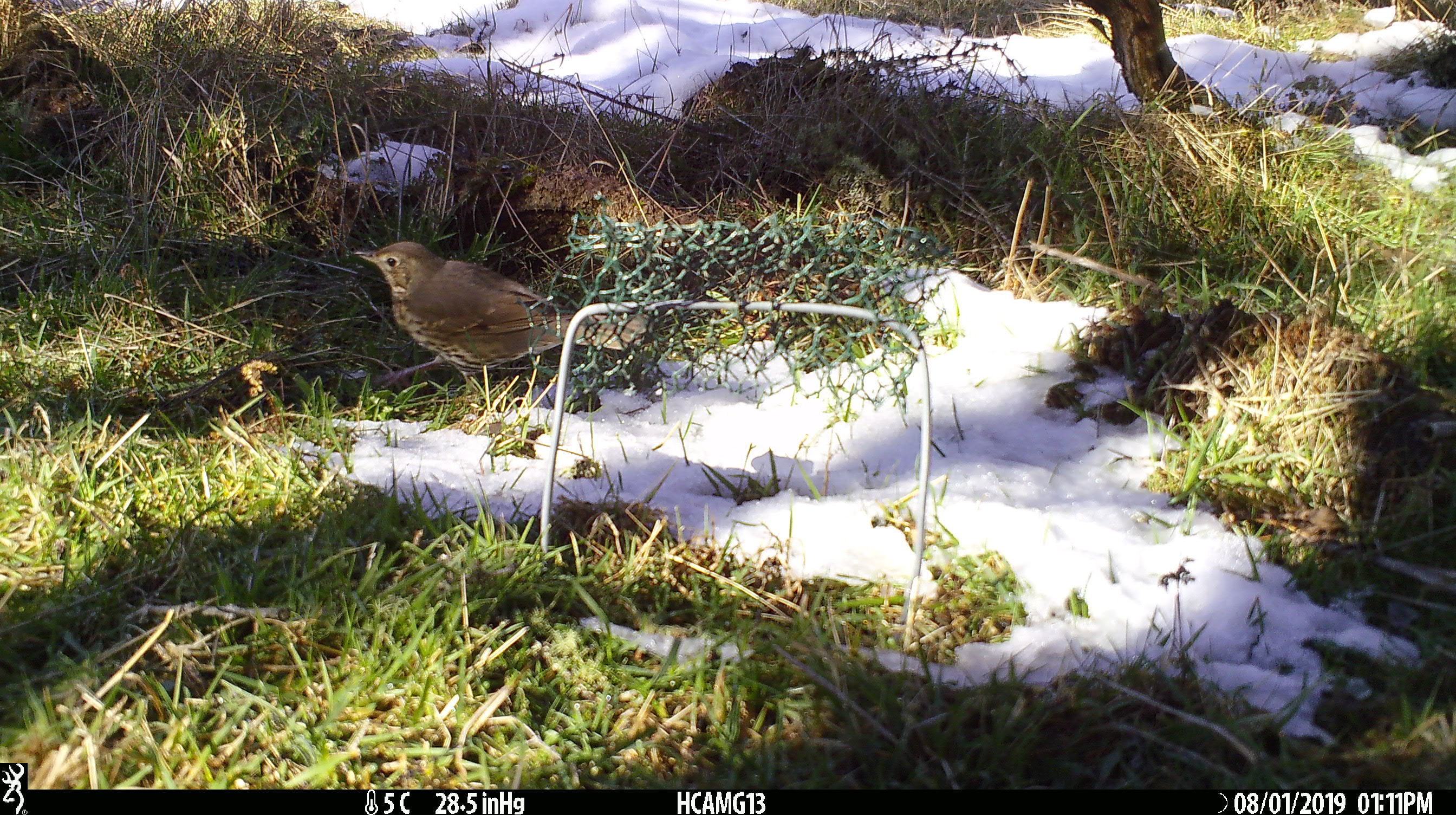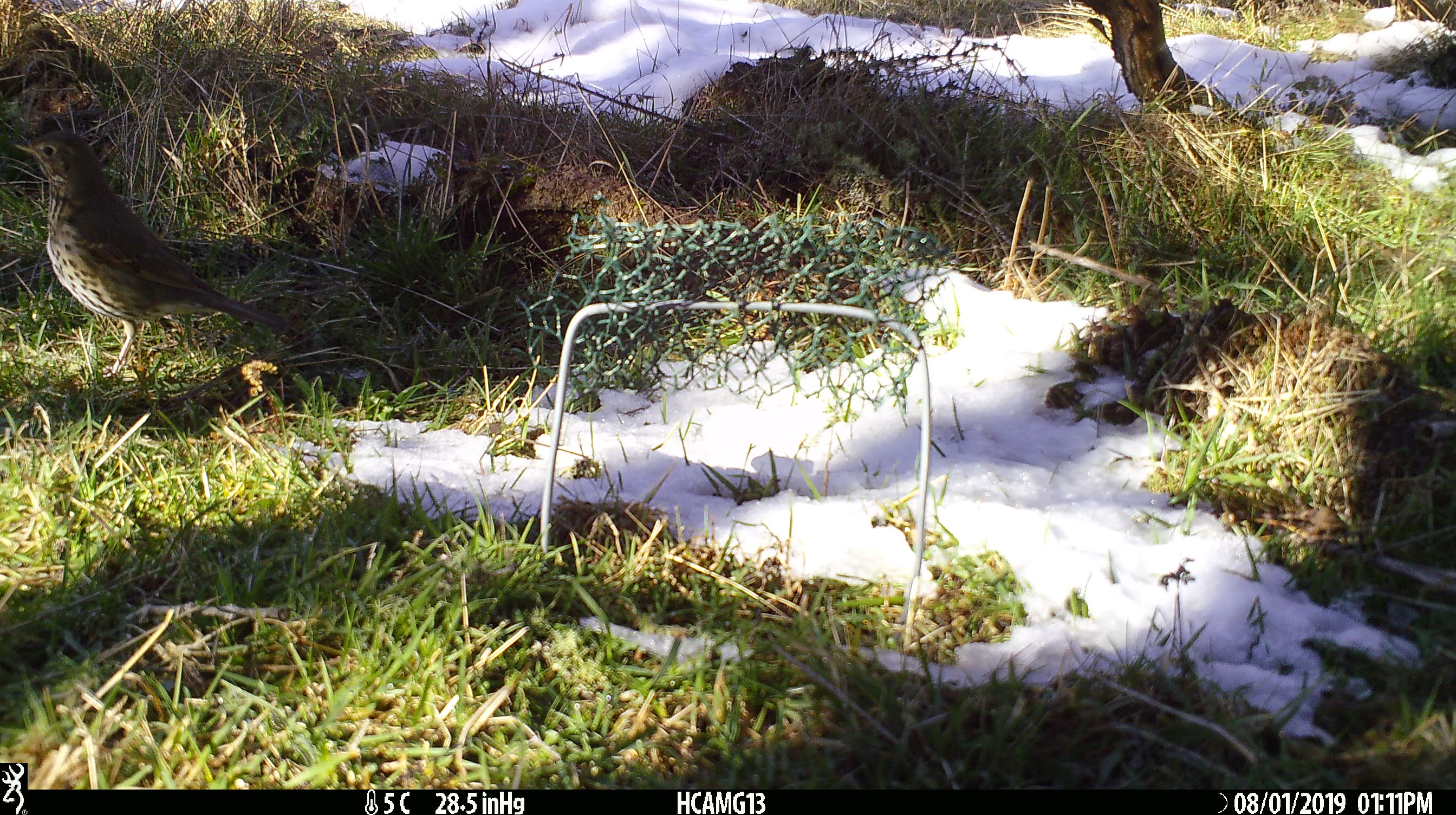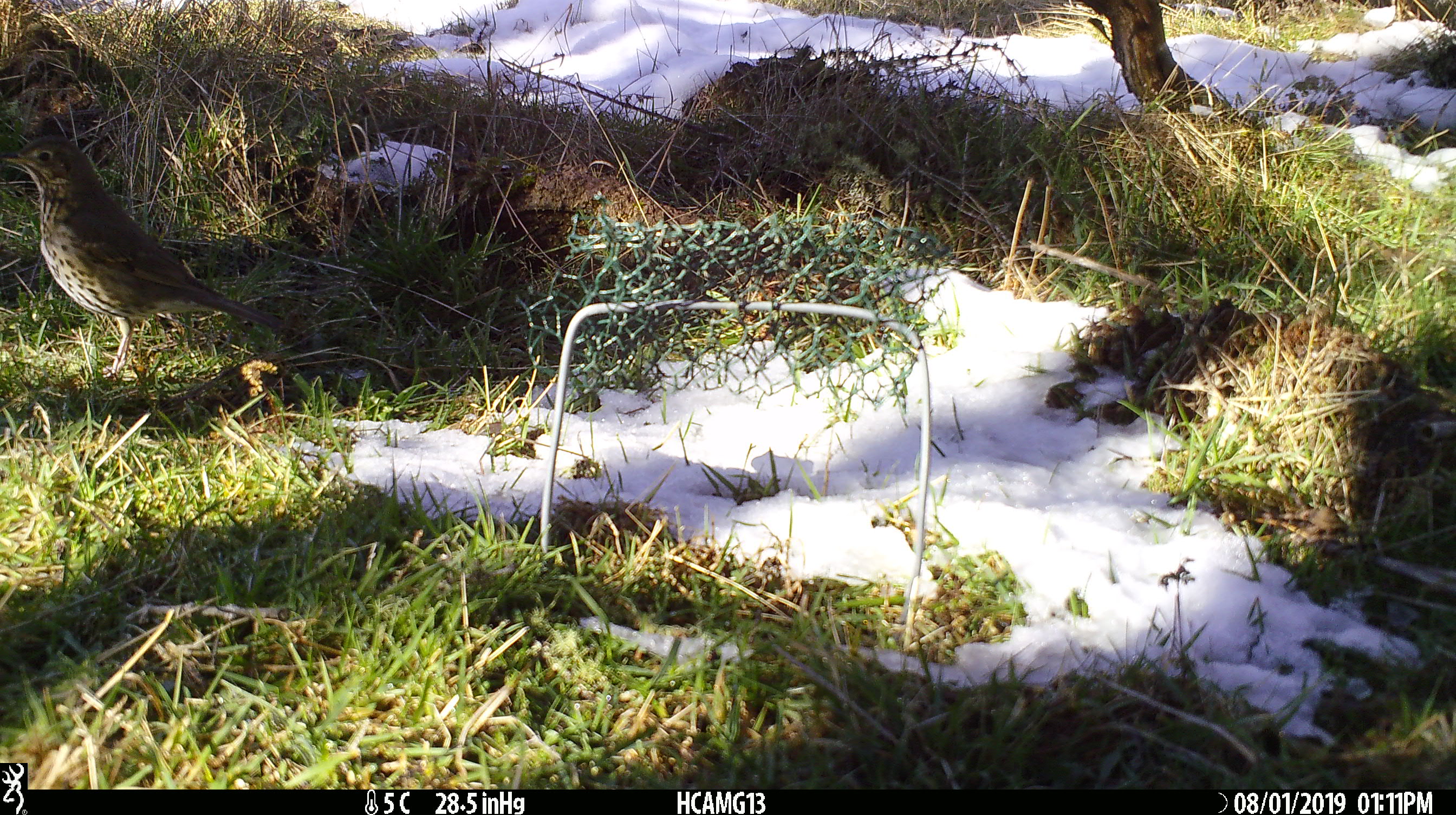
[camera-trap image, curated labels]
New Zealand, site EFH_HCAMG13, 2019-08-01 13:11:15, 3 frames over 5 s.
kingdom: Animalia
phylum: Chordata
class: Aves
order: Passeriformes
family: Turdidae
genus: Turdus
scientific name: Turdus philomelos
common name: song thrush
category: thrush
Thrush (song thrush) (Turdus philomelos).